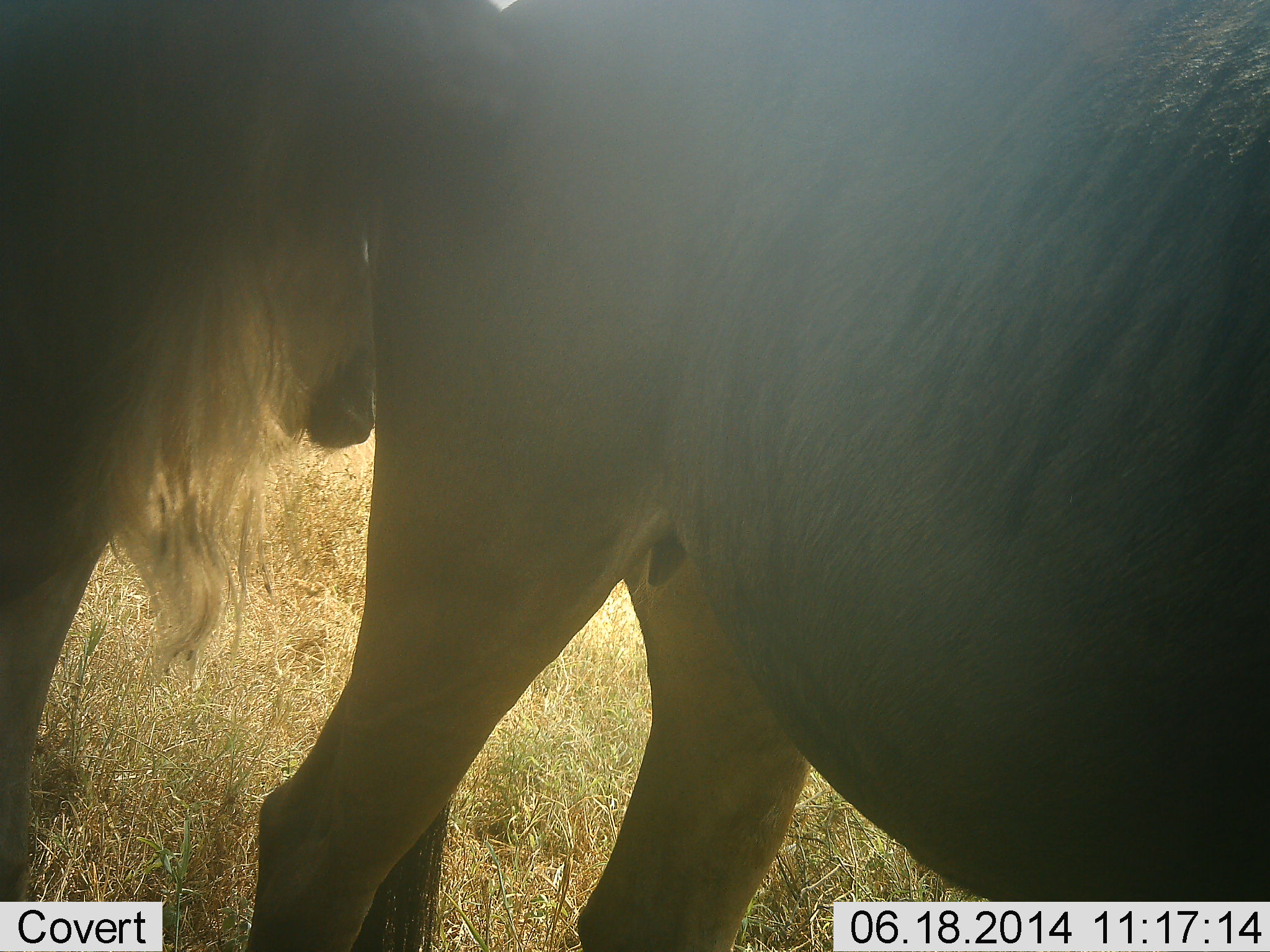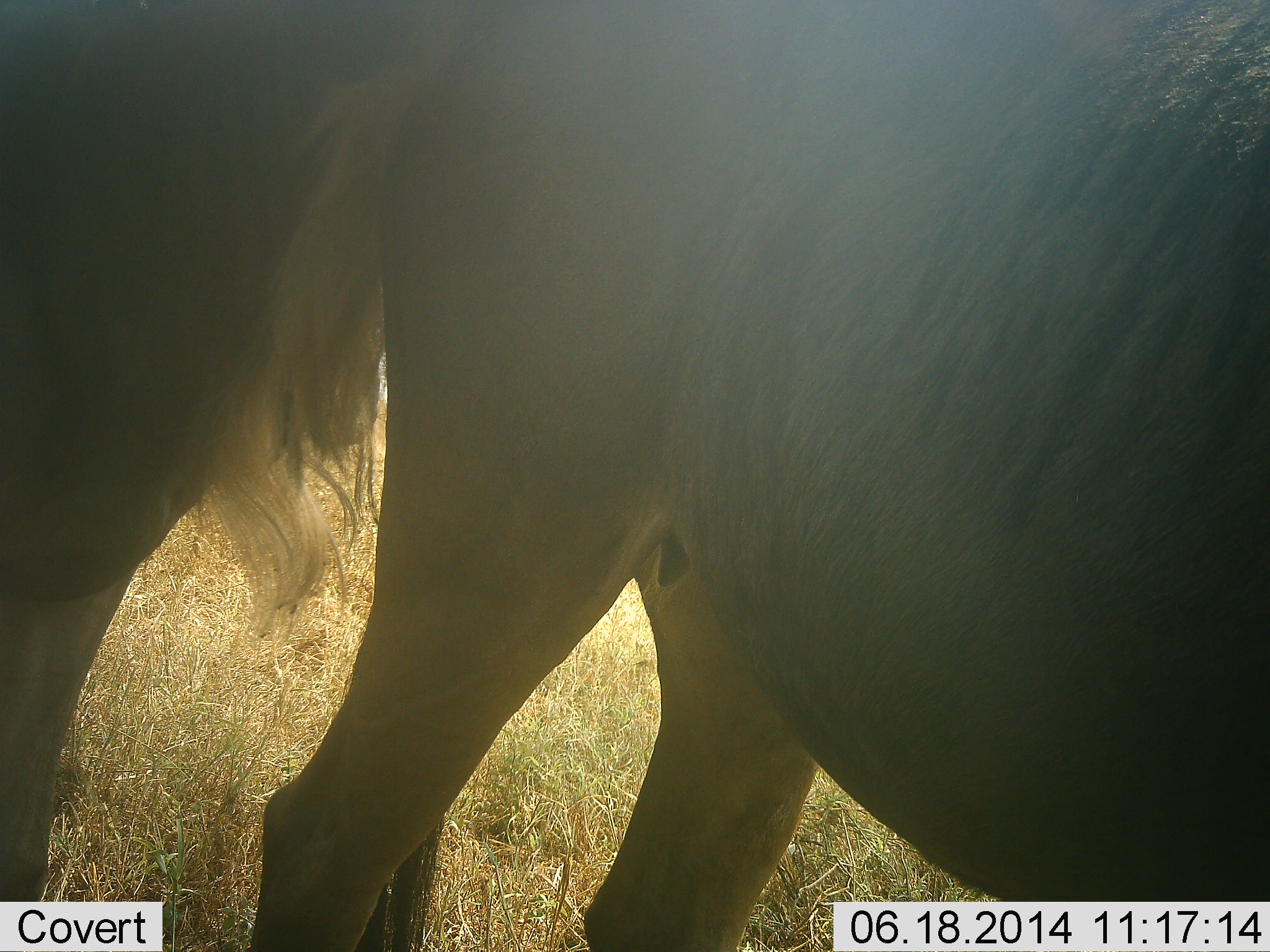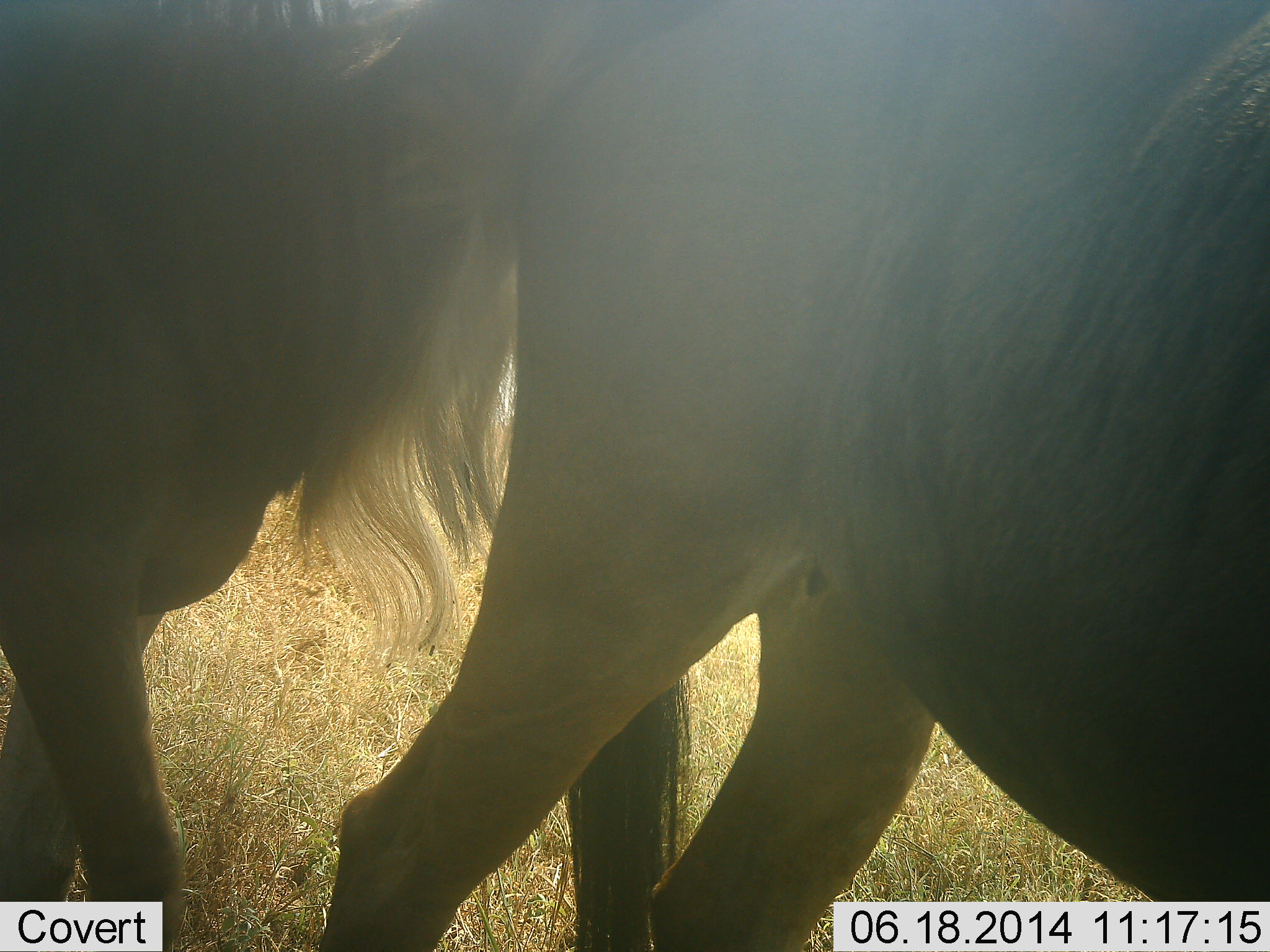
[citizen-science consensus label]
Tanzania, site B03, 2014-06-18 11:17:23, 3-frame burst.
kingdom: Animalia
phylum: Chordata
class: Mammalia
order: Artiodactyla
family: Bovidae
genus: Connochaetes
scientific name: Connochaetes taurinus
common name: blue wildebeest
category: wildebeest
Wildebeest (blue wildebeest) (Connochaetes taurinus), count 2. Behavior (volunteer vote fractions): standing 70%, resting 0%, moving 10%, interacting 30%. Young present (vote fraction): 0%. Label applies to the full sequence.